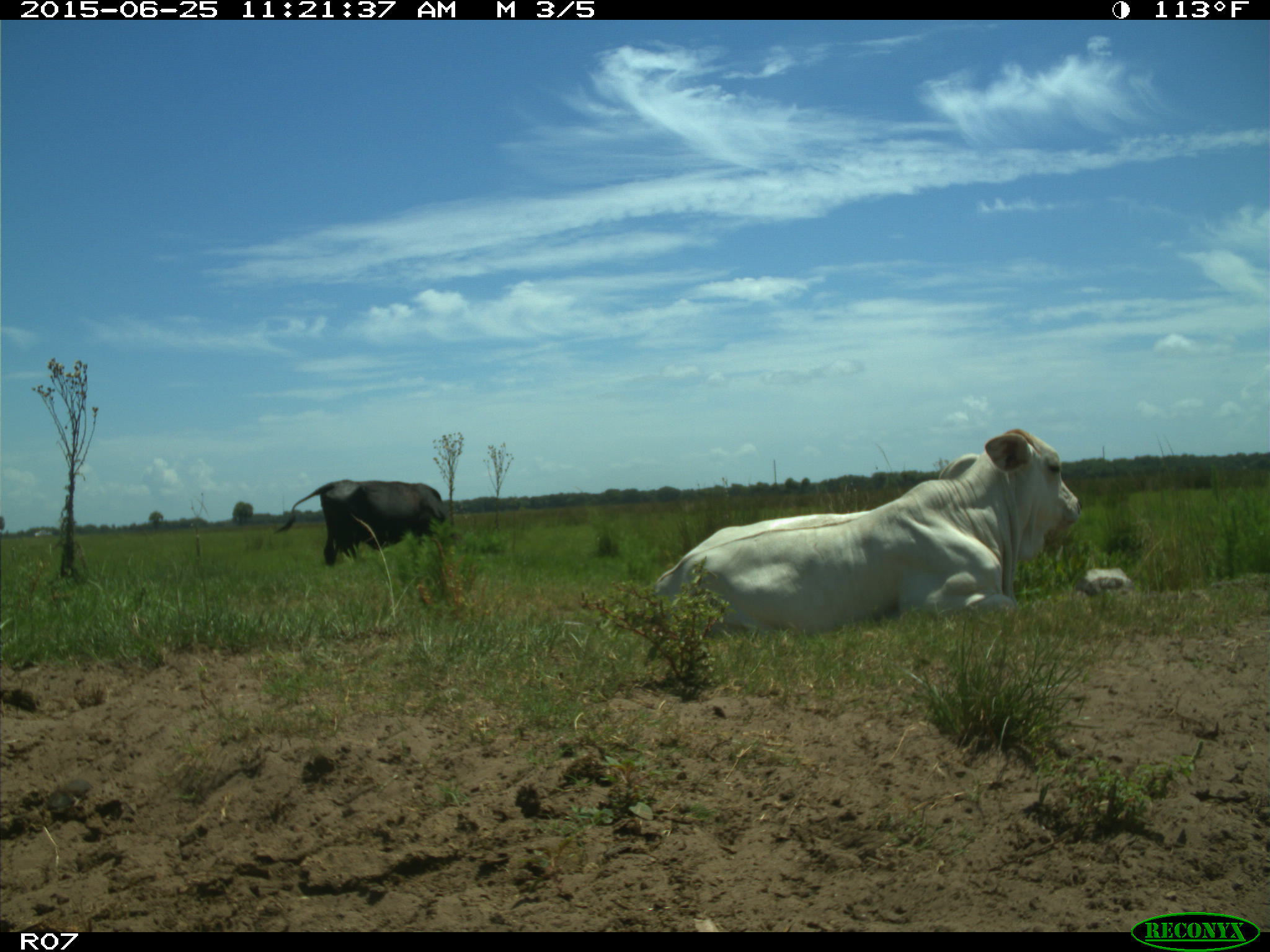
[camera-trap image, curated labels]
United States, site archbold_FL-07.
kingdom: Animalia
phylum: Chordata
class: Mammalia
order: Artiodactyla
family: Bovidae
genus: Bos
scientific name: Bos taurus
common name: domestic cow